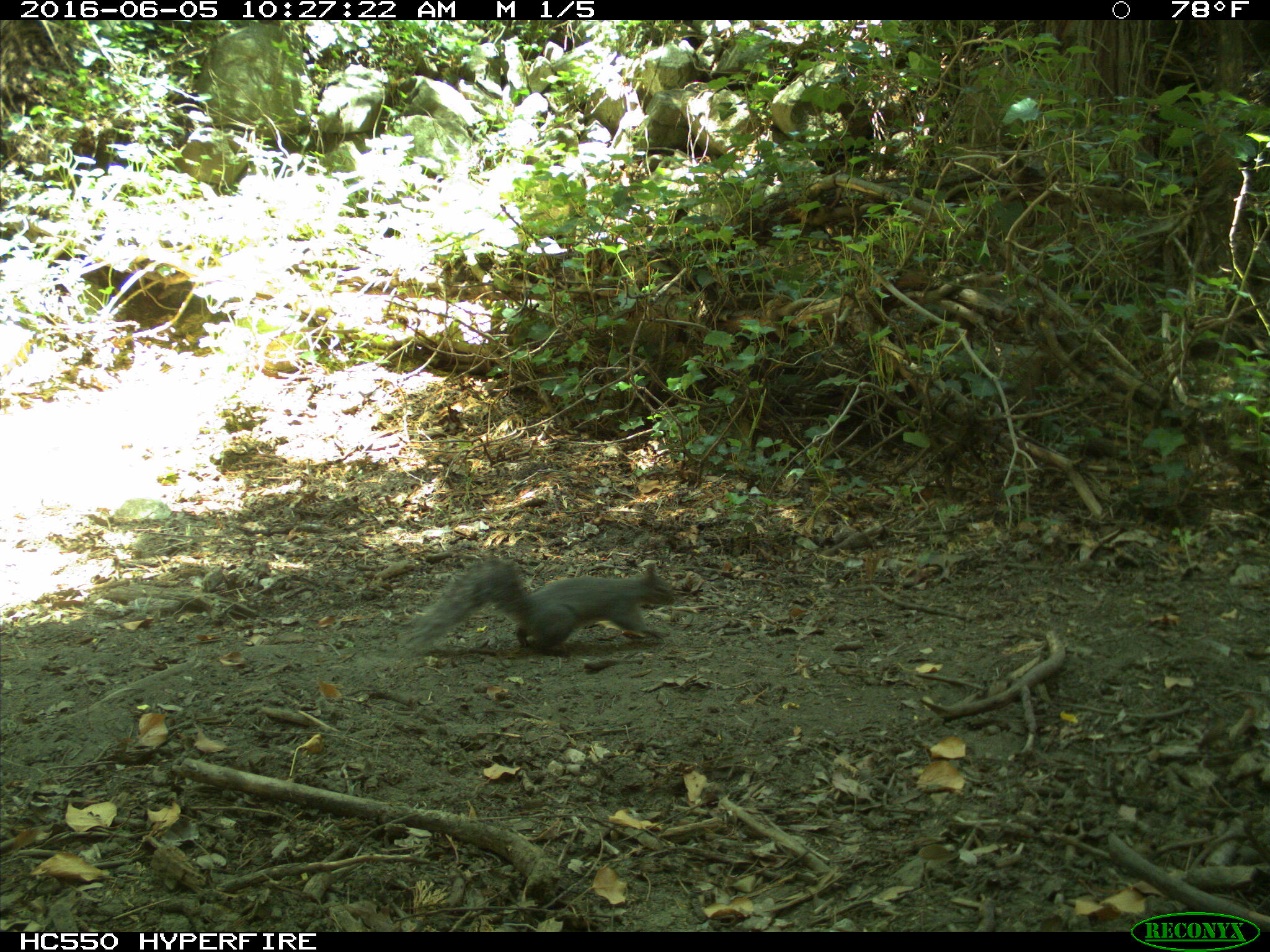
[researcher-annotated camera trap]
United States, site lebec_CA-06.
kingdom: Animalia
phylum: Chordata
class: Mammalia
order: Rodentia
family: Sciuridae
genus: Sciurus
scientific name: Sciurus carolinensis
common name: eastern gray squirrel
Sciurus carolinensis (eastern gray squirrel).